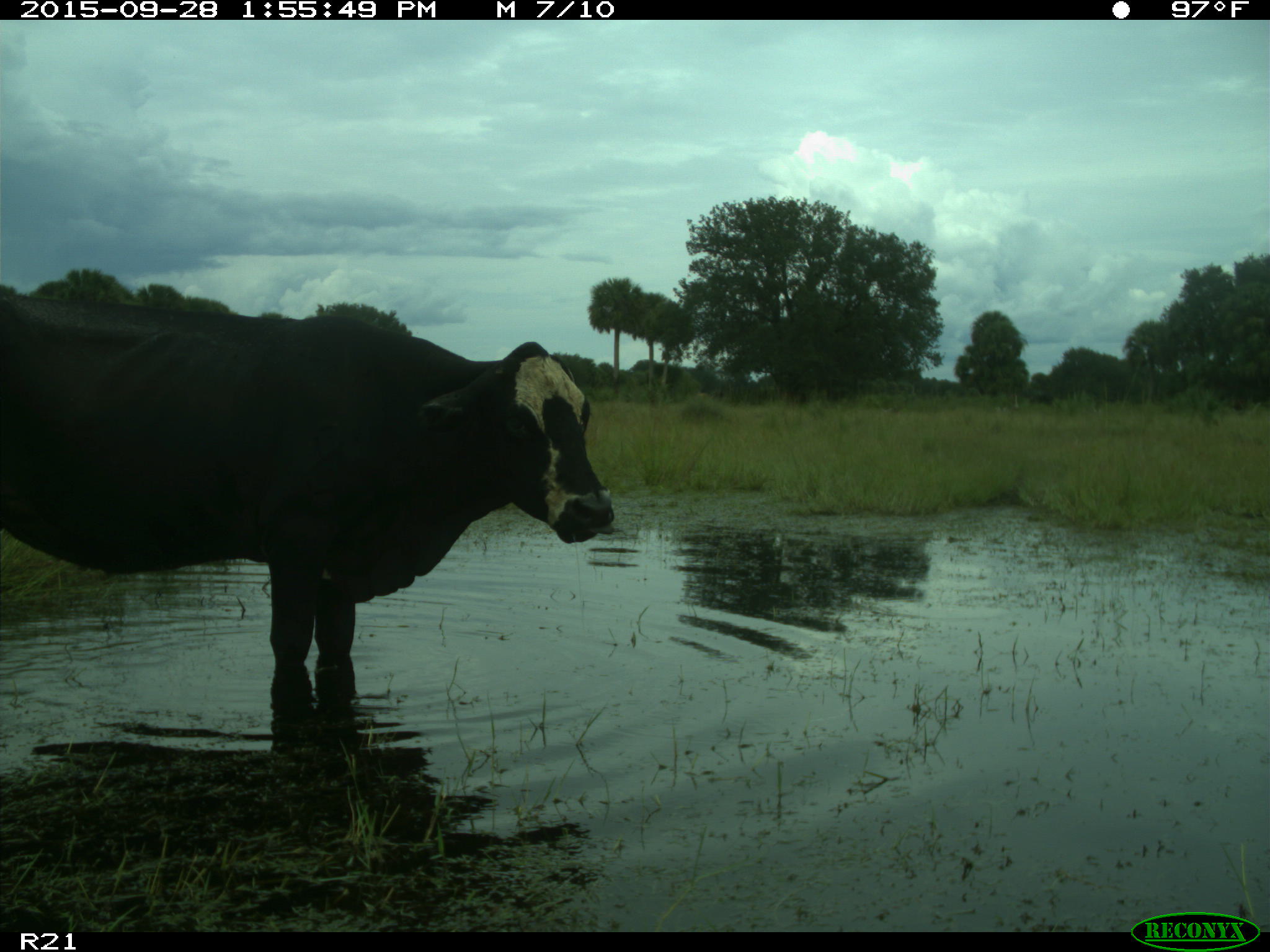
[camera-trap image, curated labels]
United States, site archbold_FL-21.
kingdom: Animalia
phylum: Chordata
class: Mammalia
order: Artiodactyla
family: Bovidae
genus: Bos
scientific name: Bos taurus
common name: domestic cow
Bos taurus (domestic cow).